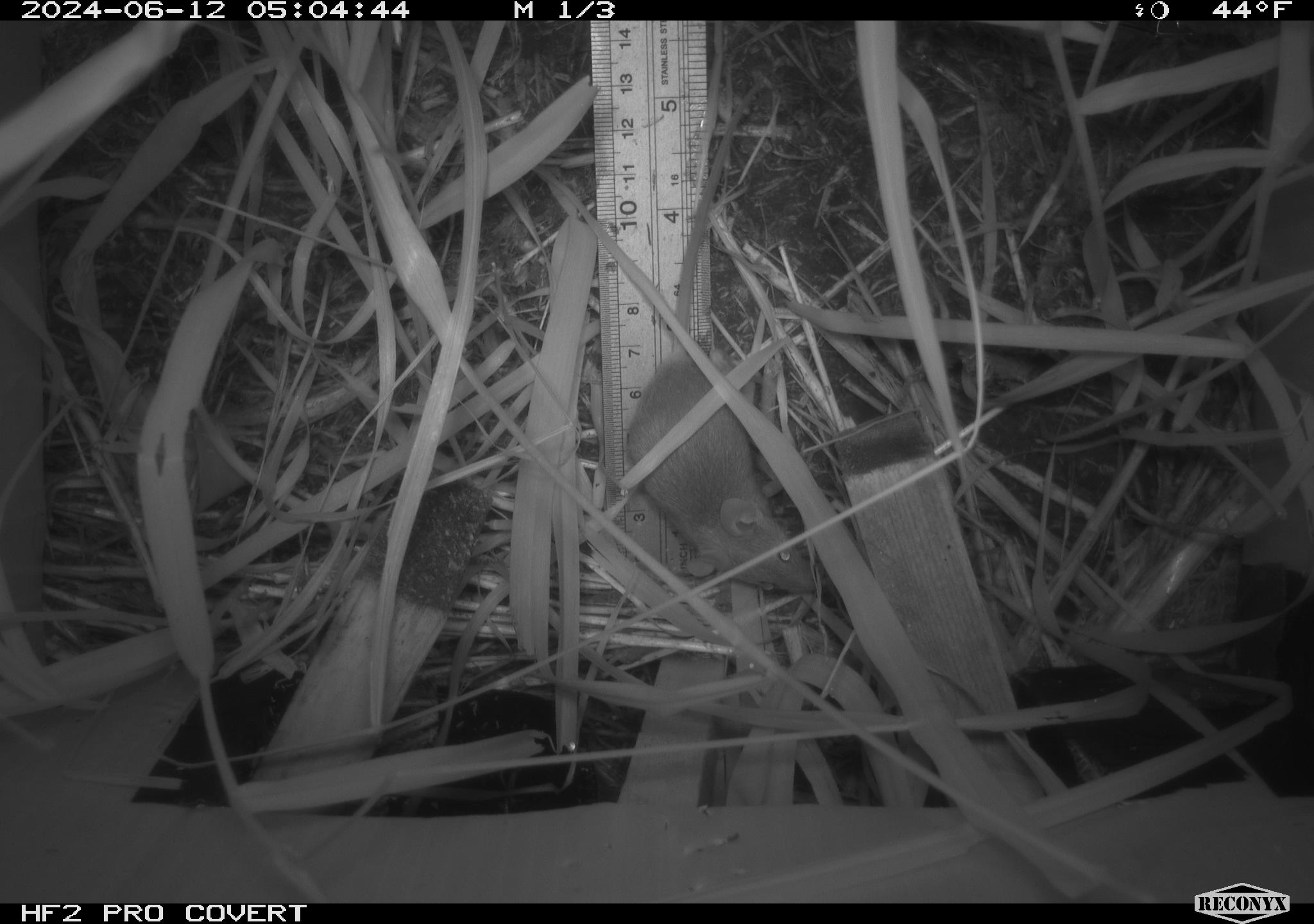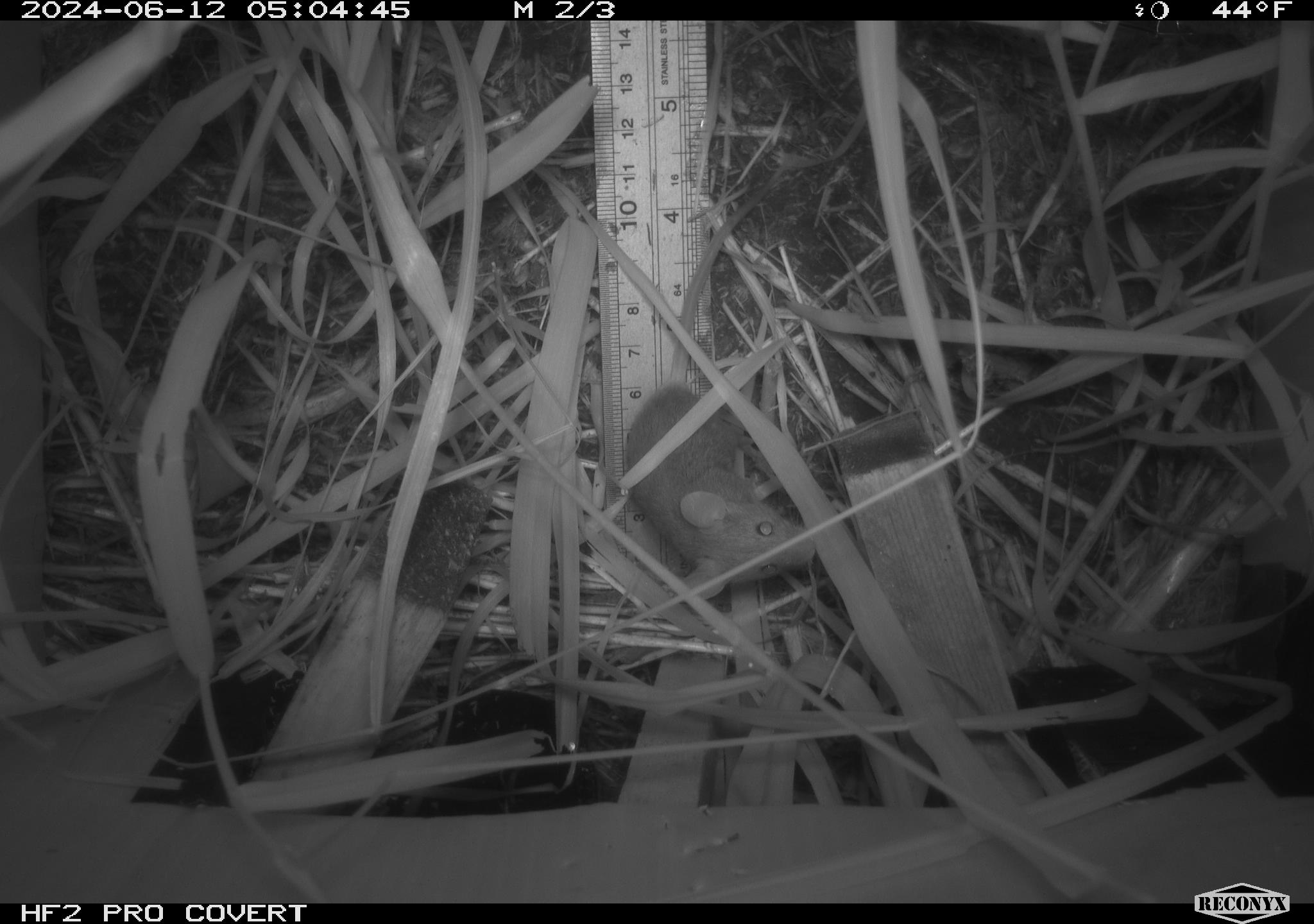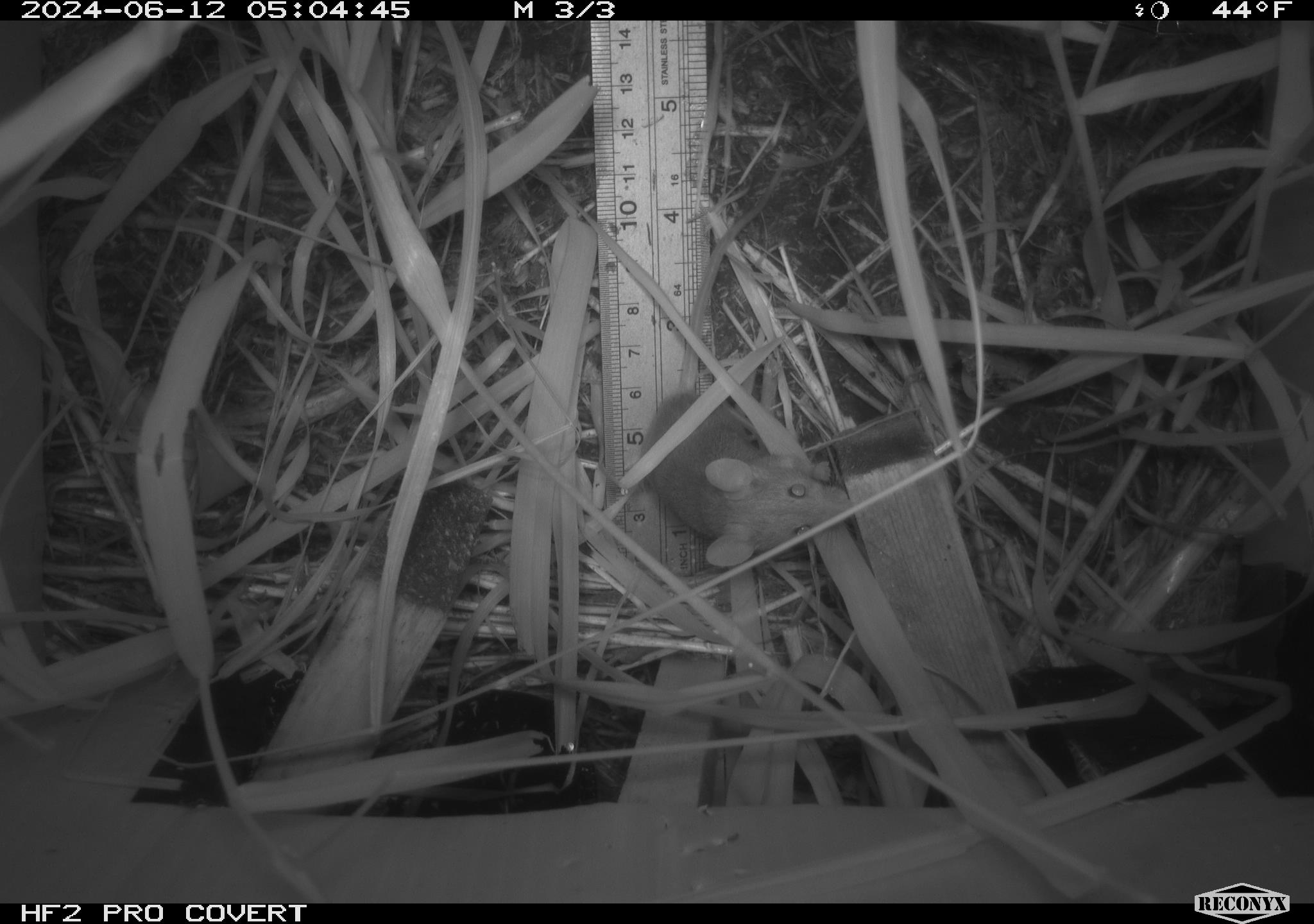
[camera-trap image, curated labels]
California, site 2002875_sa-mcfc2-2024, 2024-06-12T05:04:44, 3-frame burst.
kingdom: Animalia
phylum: Chordata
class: Mammalia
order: Rodentia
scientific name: Rodentia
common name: rodent